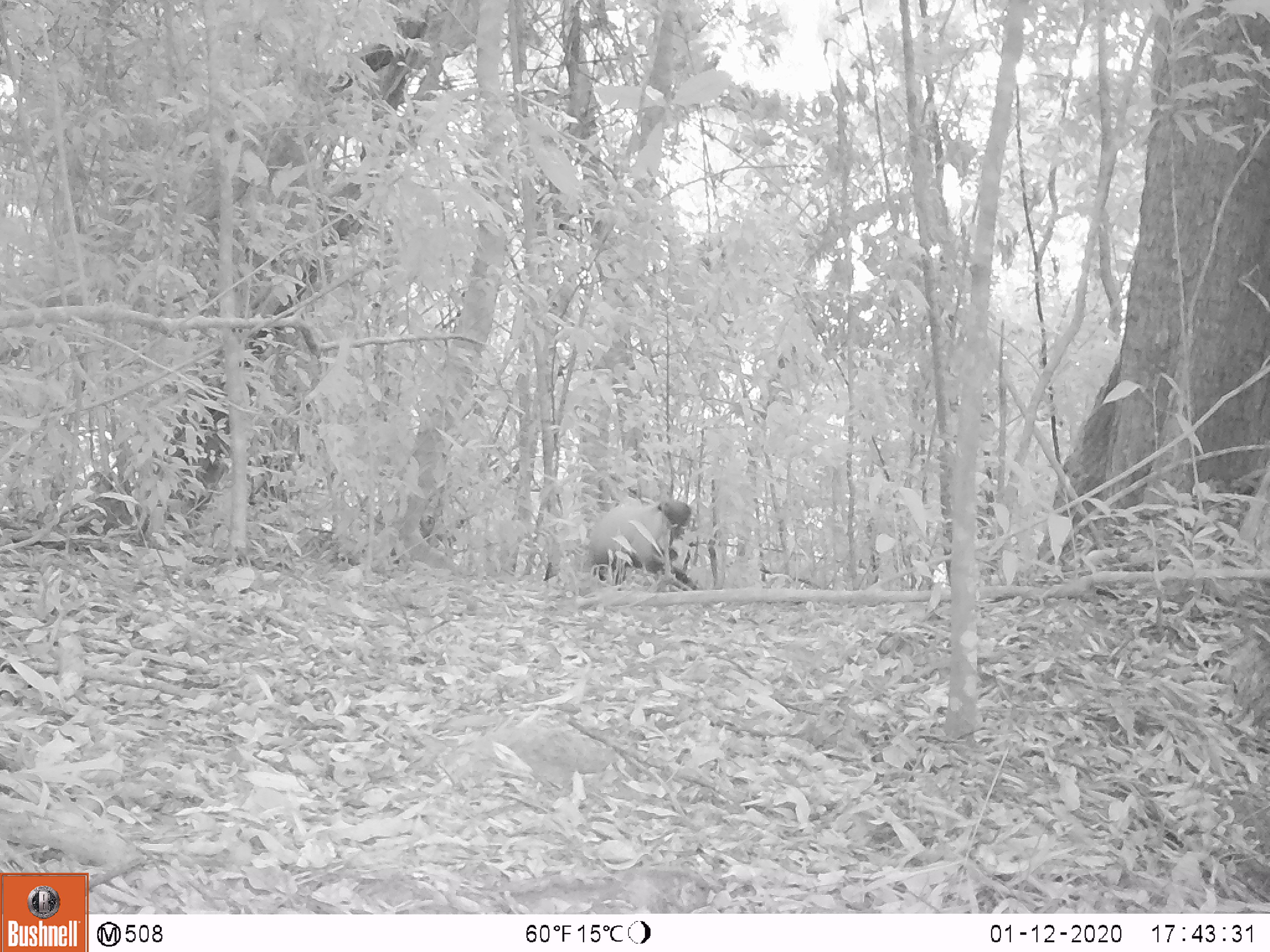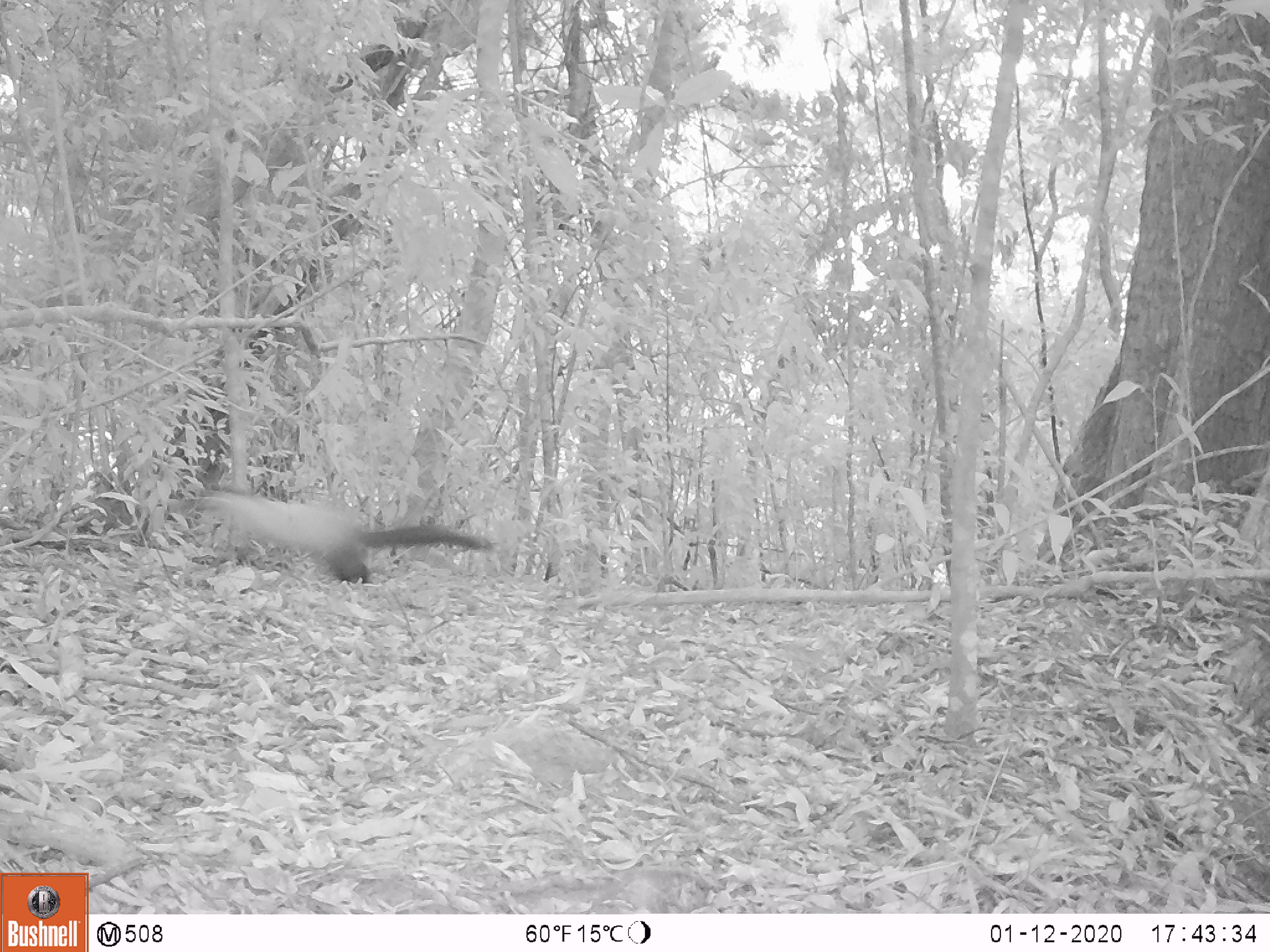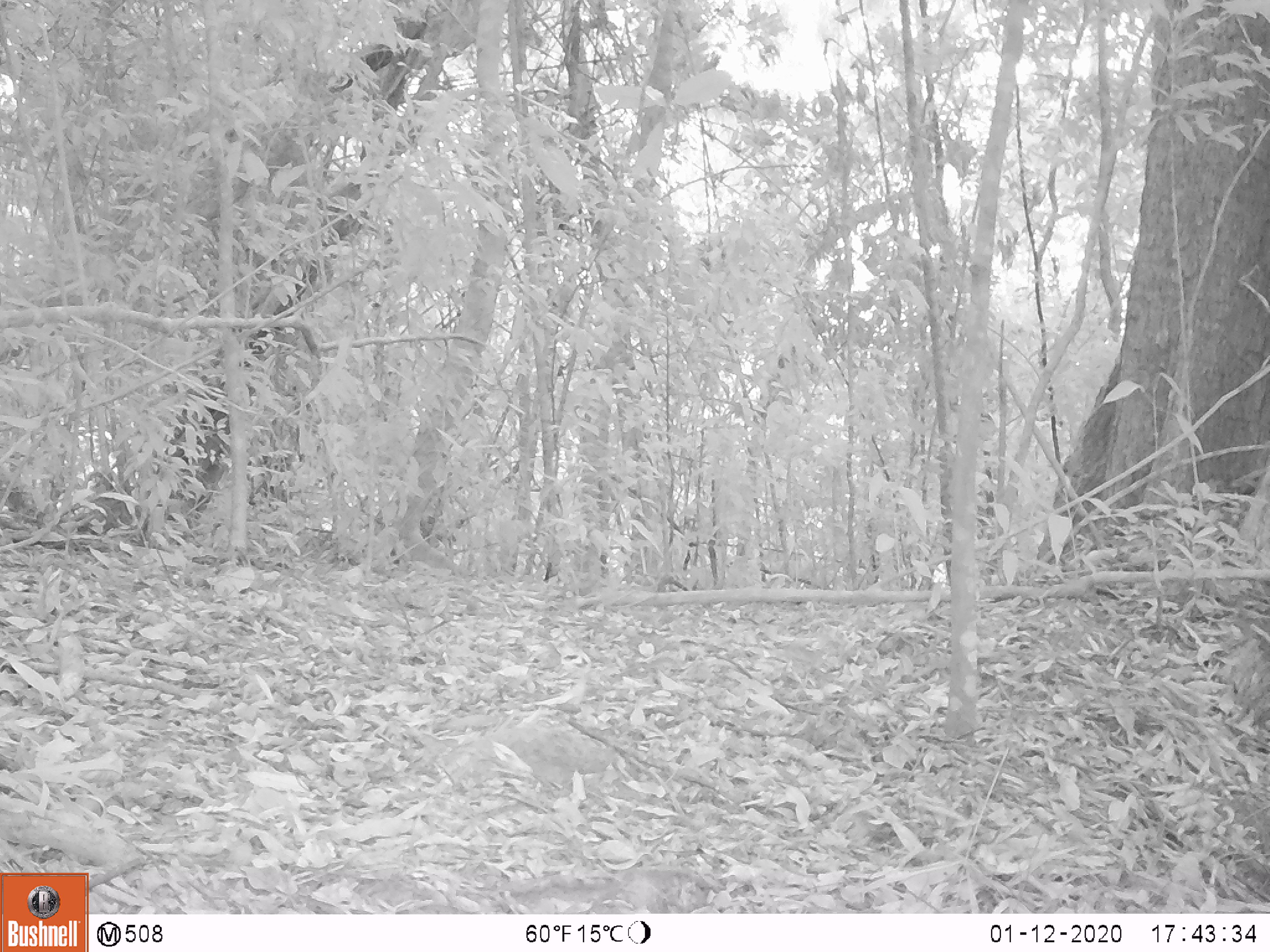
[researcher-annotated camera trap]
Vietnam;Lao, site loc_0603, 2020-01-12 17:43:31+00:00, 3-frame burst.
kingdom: Animalia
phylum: Chordata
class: Mammalia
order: Carnivora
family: Mustelidae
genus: Martes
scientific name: Martes flavigula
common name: yellow-throated marten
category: yellow throated marten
Yellow throated marten (yellow-throated marten) (Martes flavigula). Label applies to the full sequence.